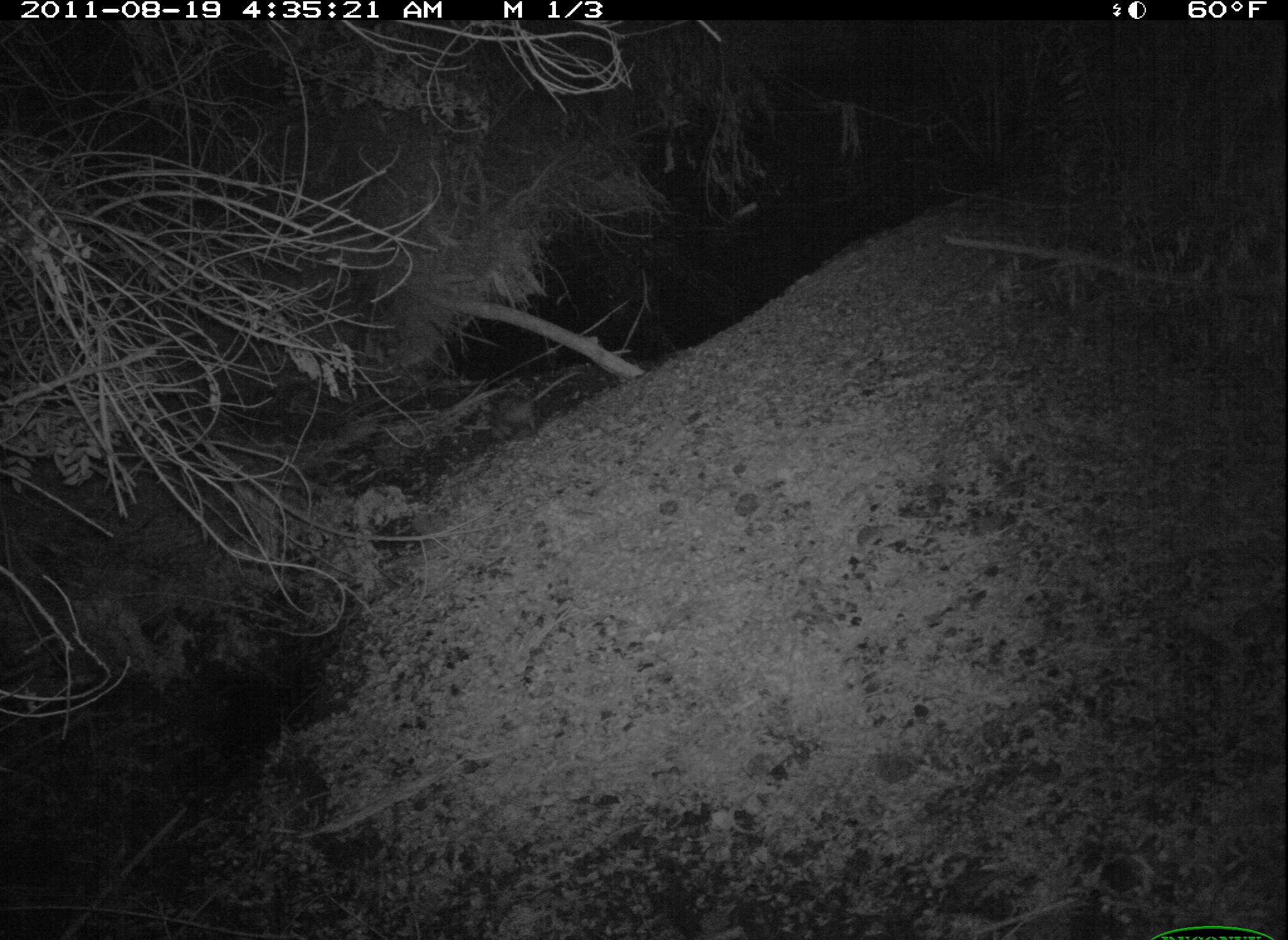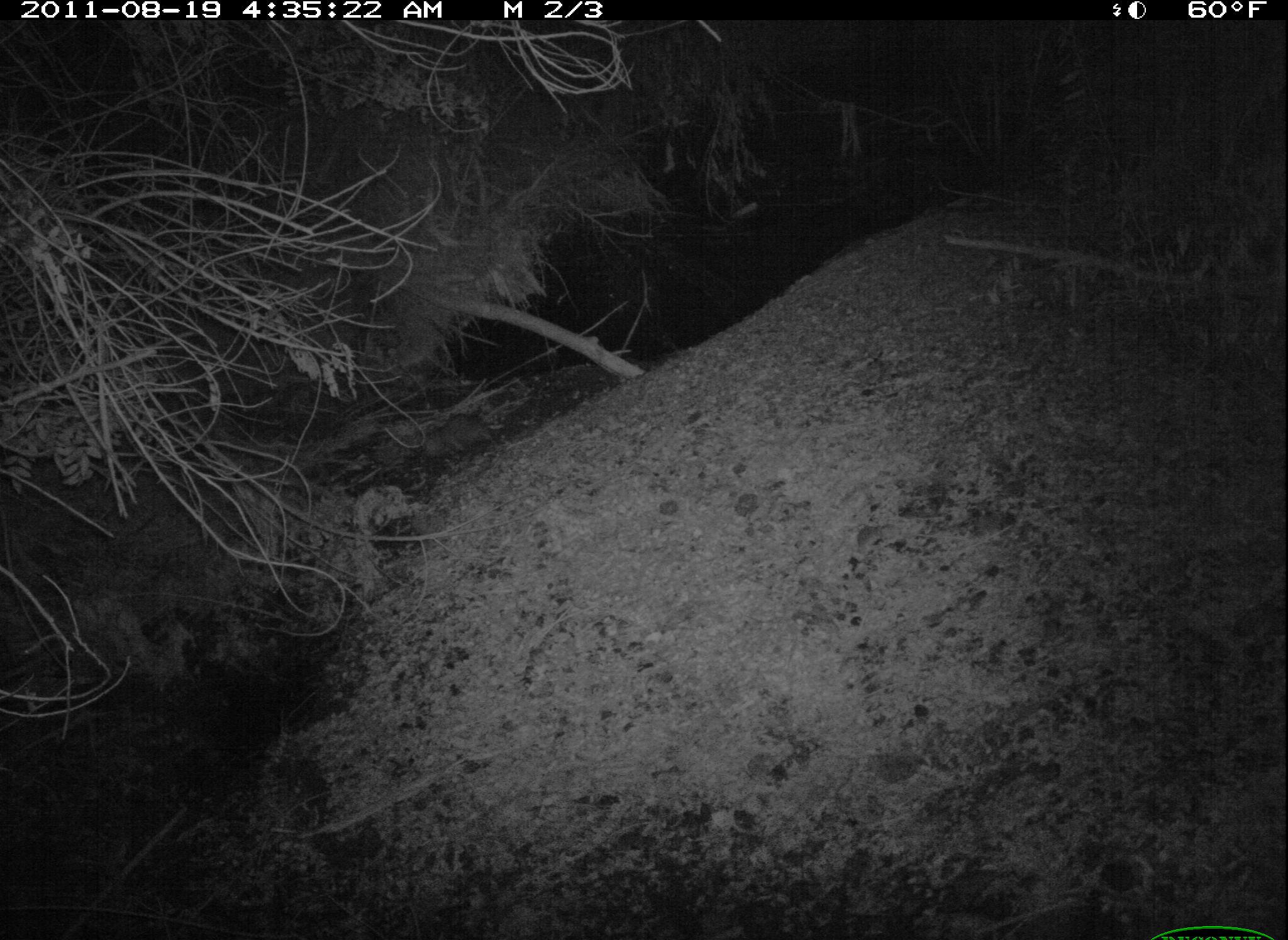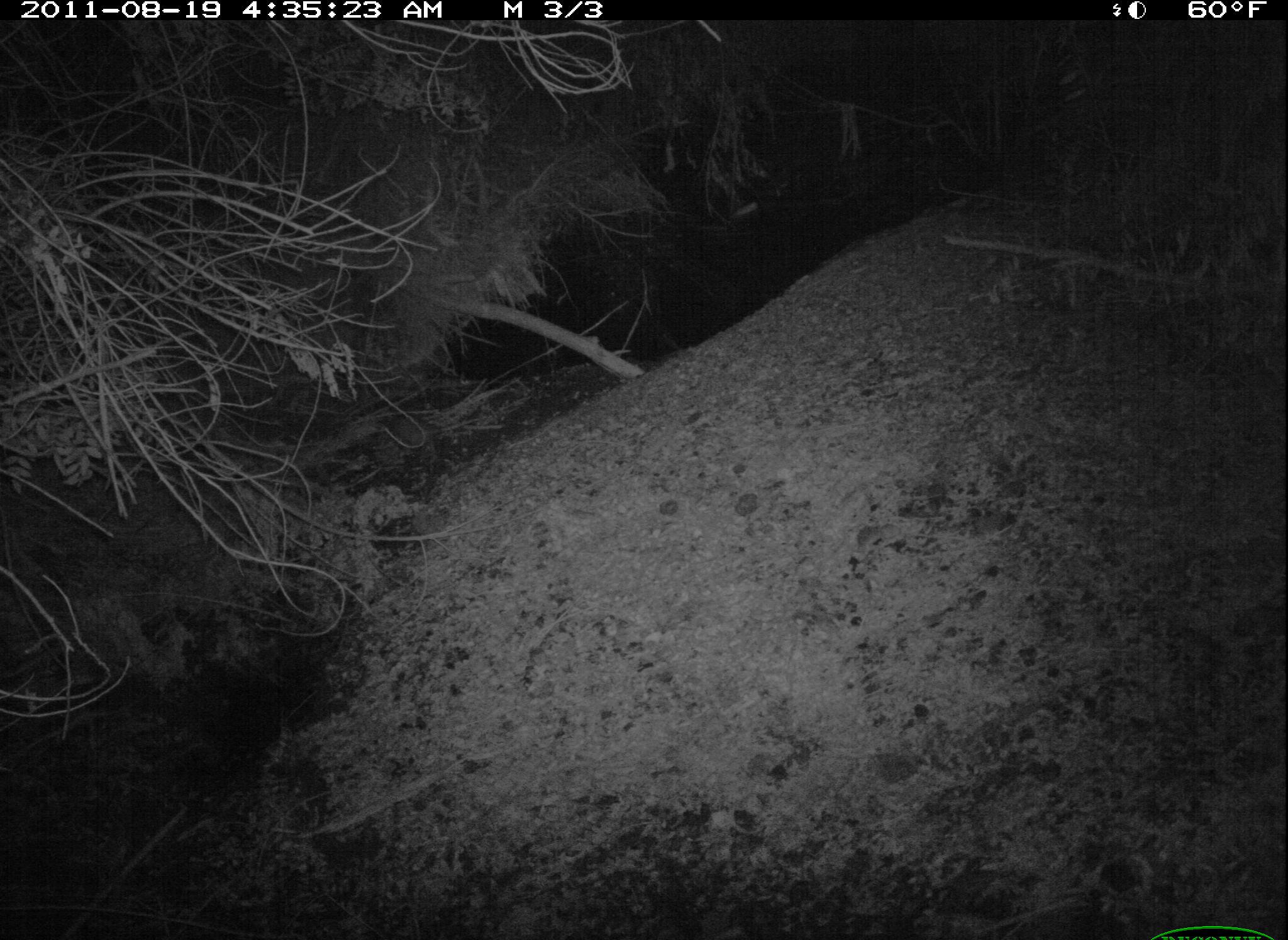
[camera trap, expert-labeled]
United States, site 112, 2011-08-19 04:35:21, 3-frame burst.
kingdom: Animalia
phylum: Chordata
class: Mammalia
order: Didelphimorphia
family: Didelphidae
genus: Didelphis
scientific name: Didelphis virginiana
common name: virginia opossum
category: opossum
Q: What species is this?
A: Opossum (virginia opossum) (Didelphis virginiana).